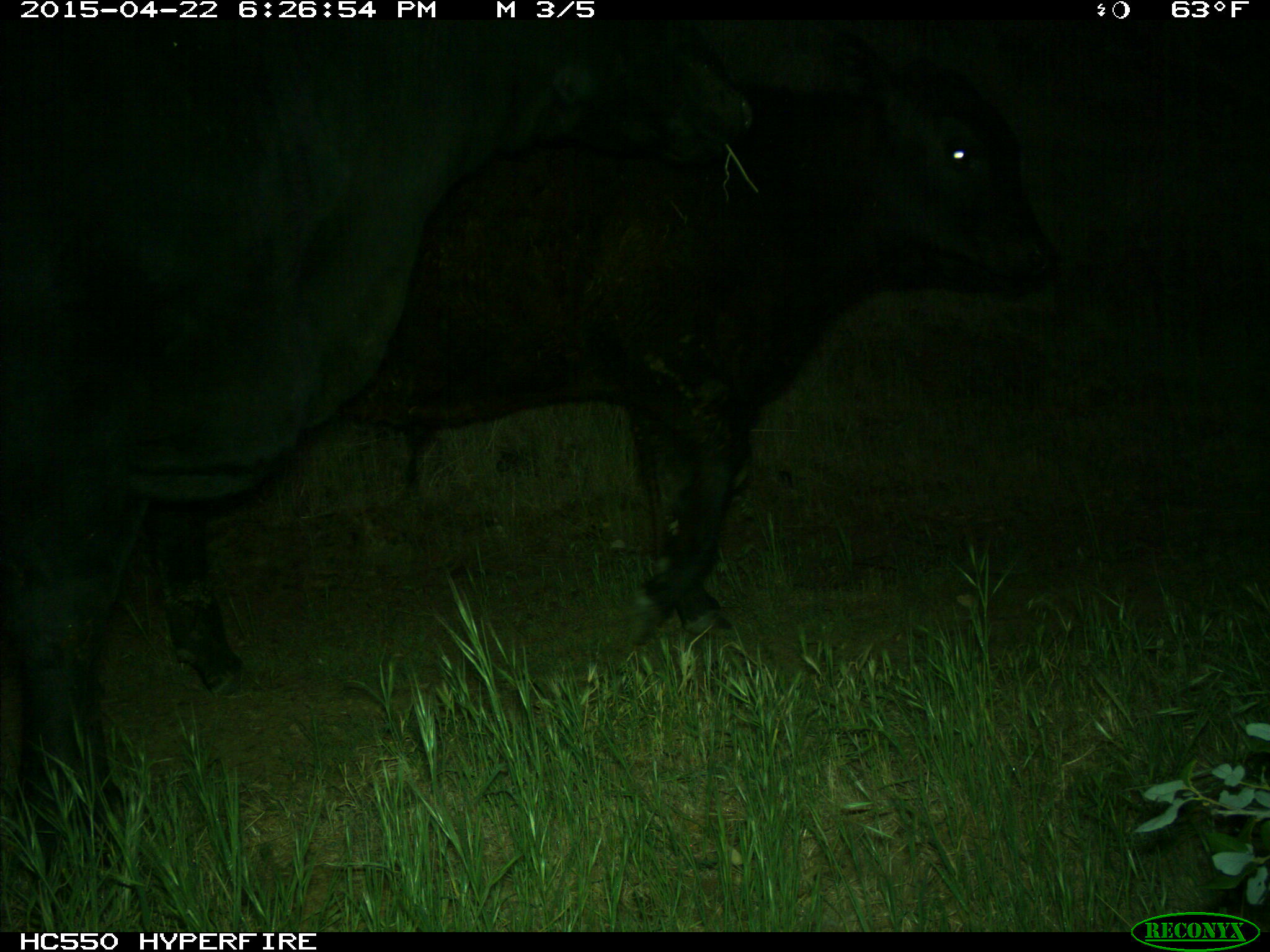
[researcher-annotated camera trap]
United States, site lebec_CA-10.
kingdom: Animalia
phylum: Chordata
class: Mammalia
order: Artiodactyla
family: Bovidae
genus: Bos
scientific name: Bos taurus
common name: domestic cow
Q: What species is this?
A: Bos taurus (domestic cow).